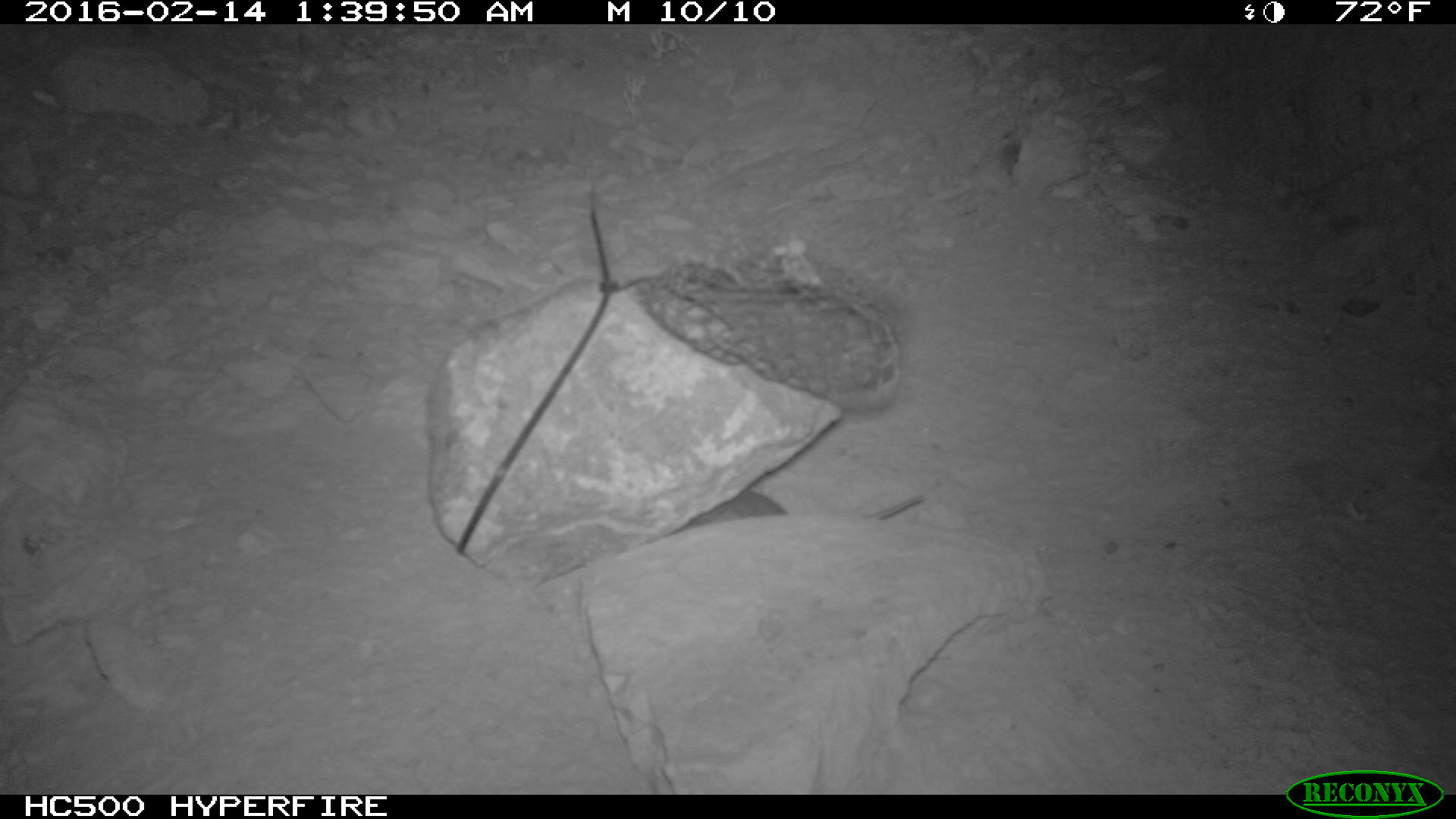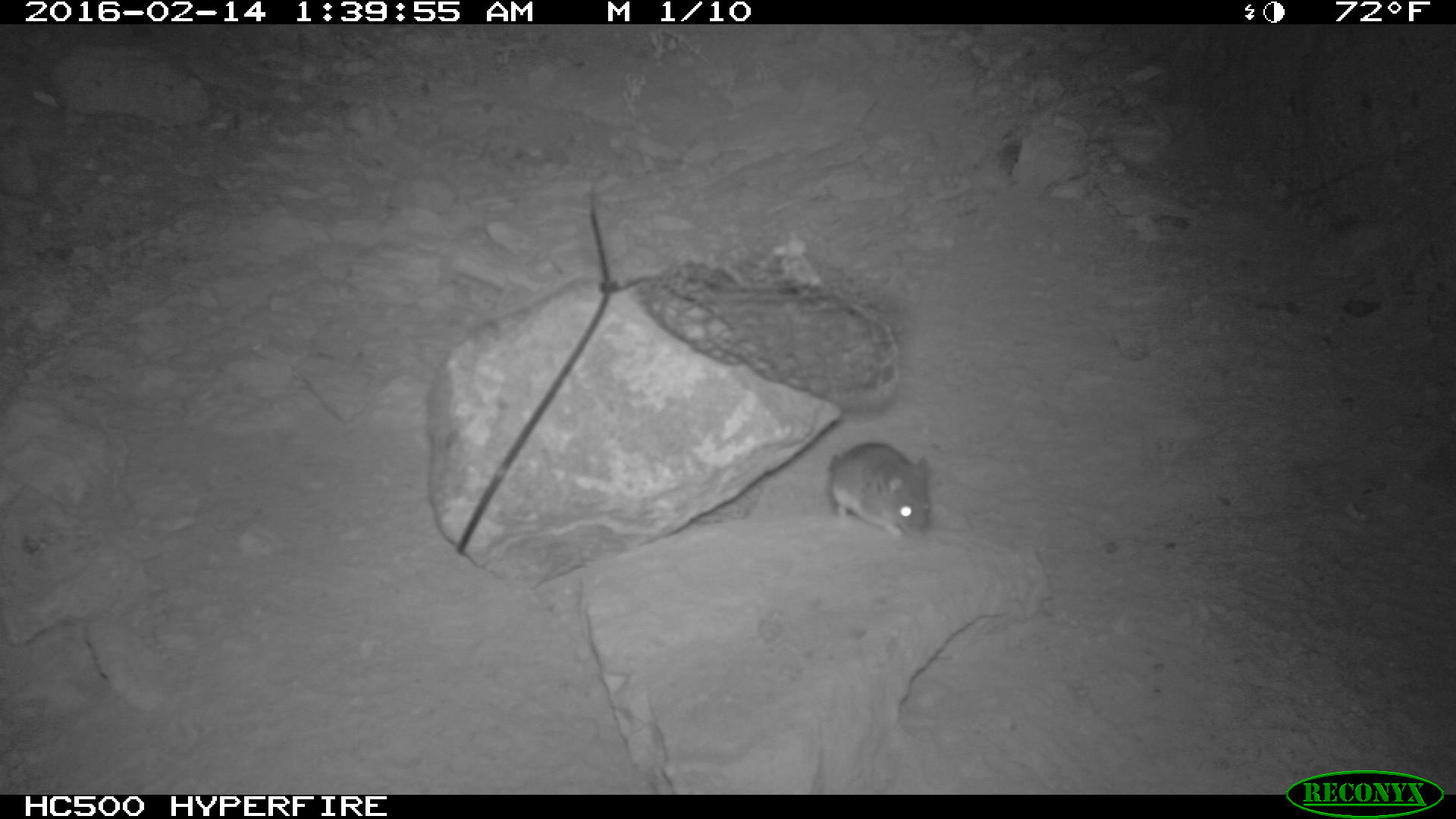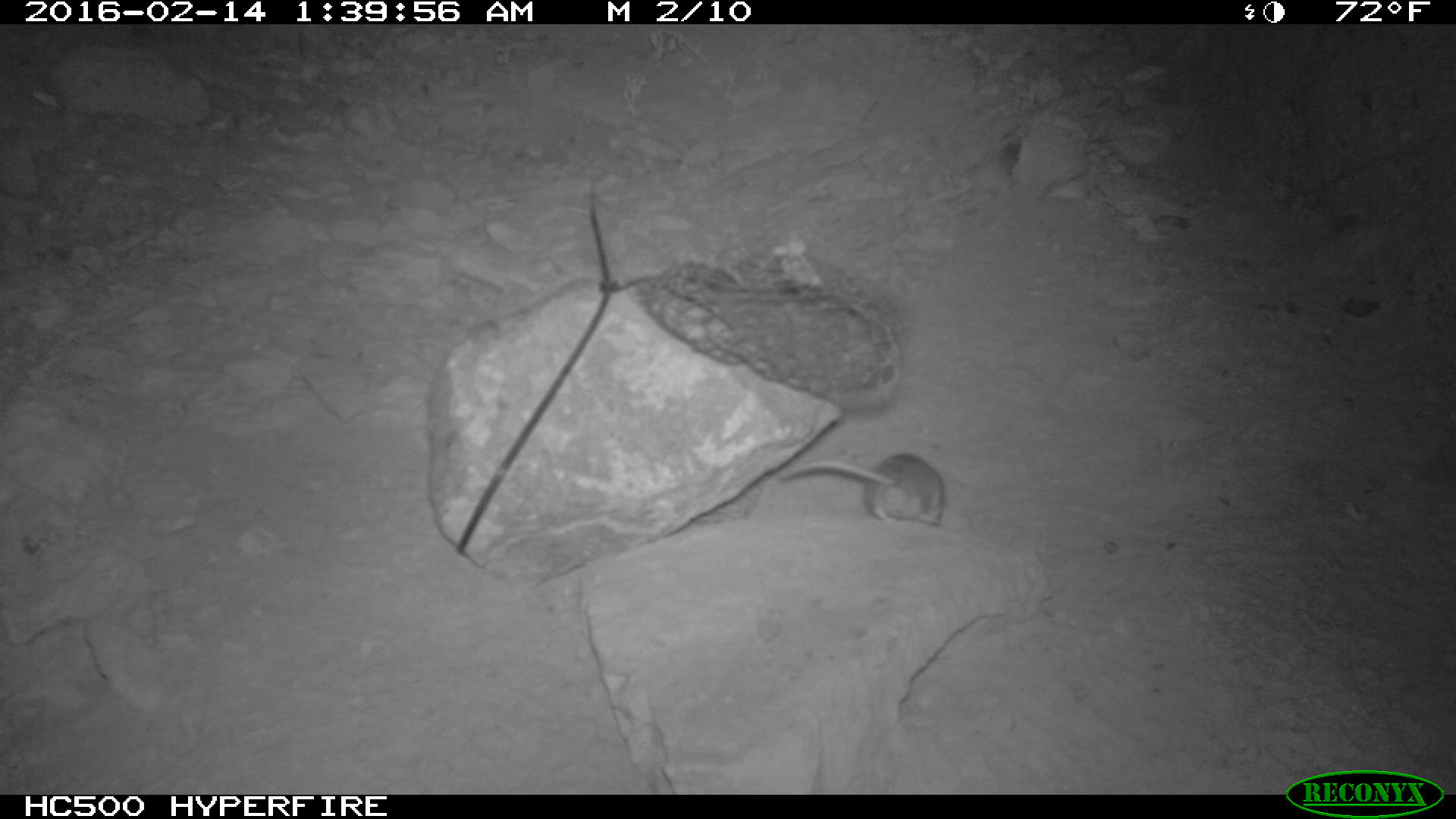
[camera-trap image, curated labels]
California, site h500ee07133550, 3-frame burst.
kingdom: Animalia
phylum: Chordata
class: Mammalia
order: Rodentia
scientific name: Rodentia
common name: rodent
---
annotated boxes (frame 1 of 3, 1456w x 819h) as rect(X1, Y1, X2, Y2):
rodent: rect(676, 484, 927, 538)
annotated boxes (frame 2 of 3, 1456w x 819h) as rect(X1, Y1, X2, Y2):
rodent: rect(824, 440, 932, 538)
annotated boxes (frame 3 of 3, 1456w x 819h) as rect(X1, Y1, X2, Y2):
rodent: rect(774, 450, 948, 526)